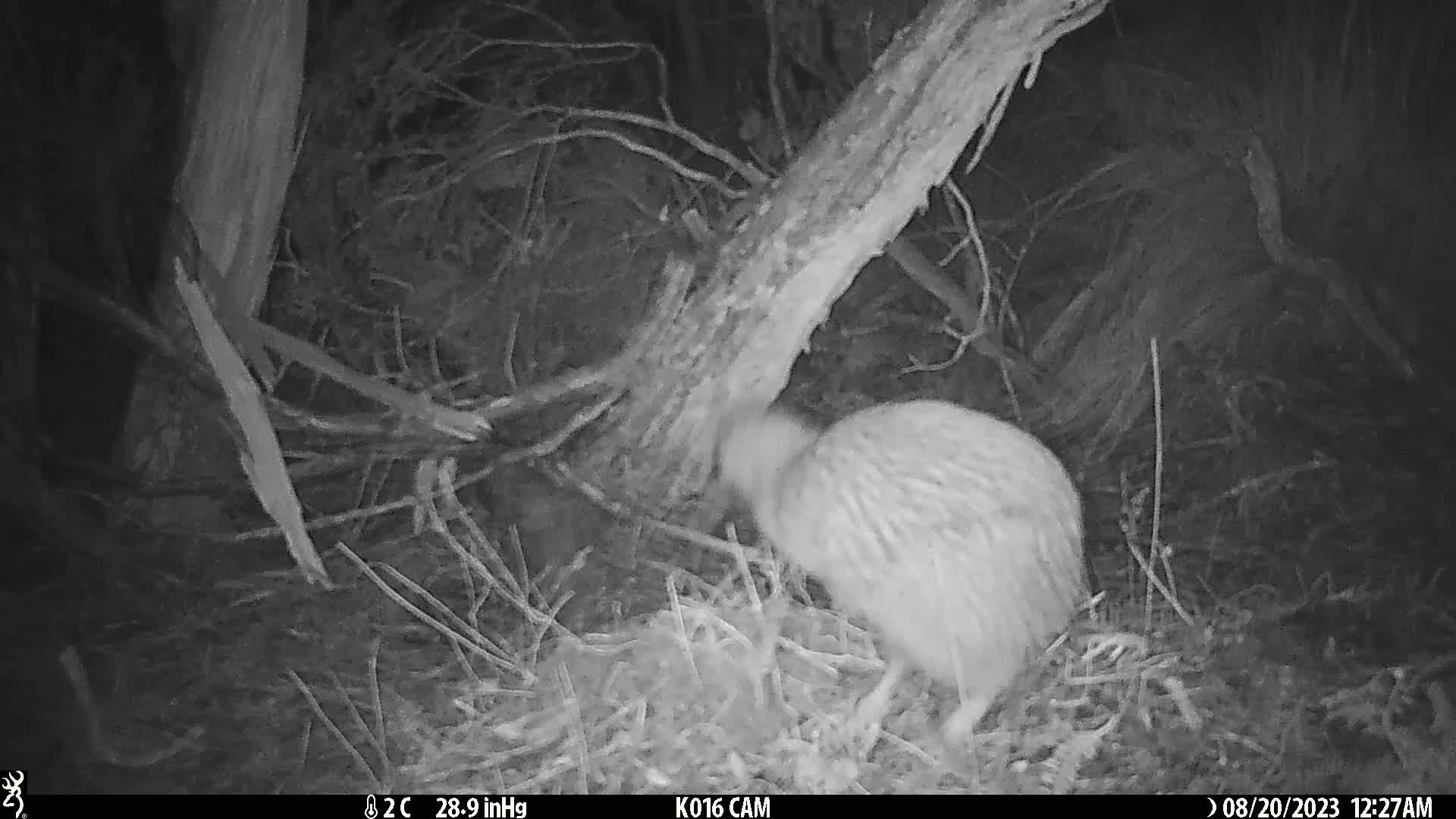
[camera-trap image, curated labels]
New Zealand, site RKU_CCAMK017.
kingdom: Animalia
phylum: Chordata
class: Aves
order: Apterygiformes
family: Apterygidae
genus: Apteryx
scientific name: Apteryx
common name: kiwi